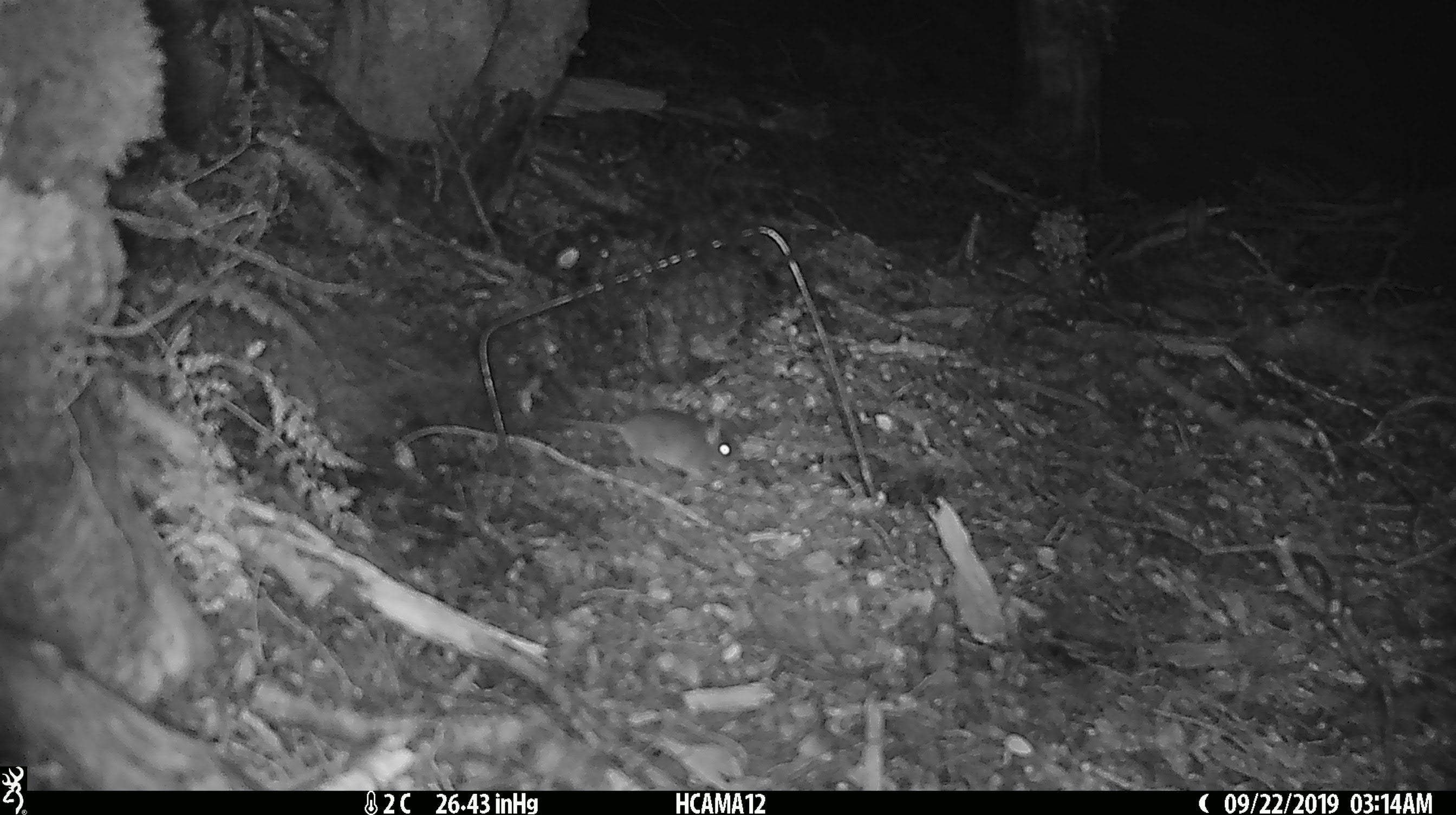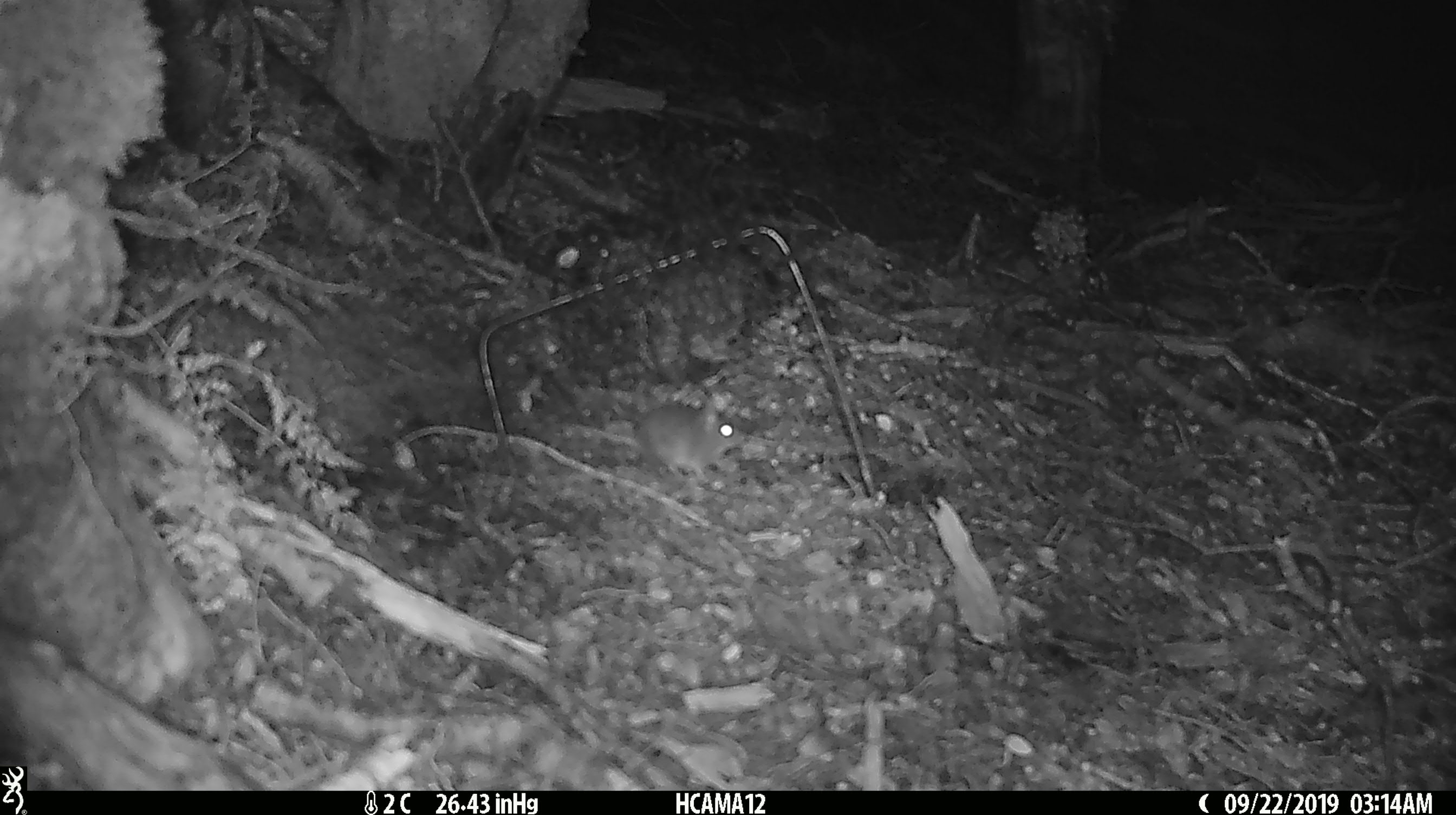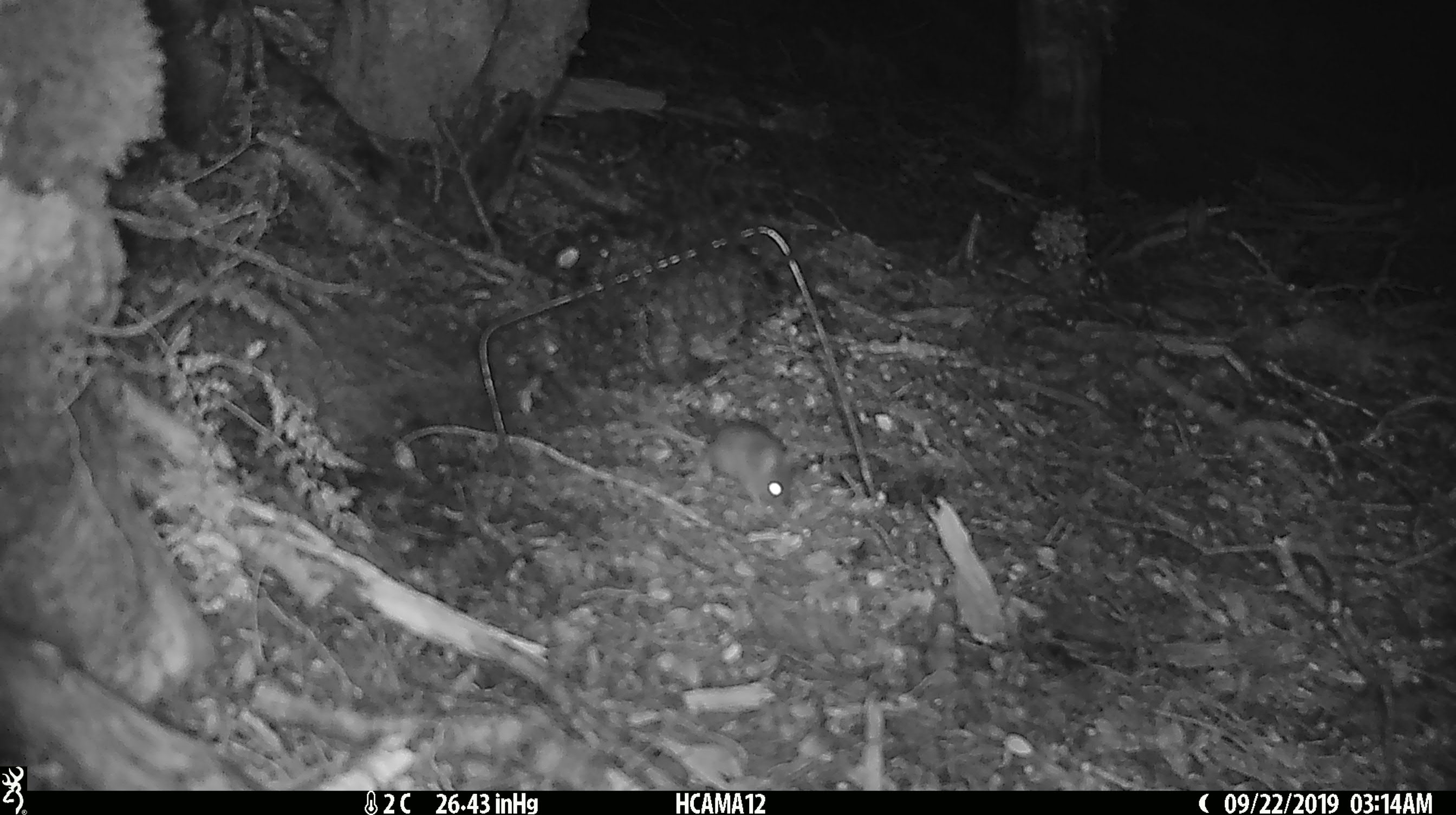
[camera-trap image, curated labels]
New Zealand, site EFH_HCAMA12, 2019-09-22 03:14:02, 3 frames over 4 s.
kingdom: Animalia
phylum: Chordata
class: Mammalia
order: Rodentia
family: Muridae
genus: Mus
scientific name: Mus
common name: mouse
Mouse (Mus).